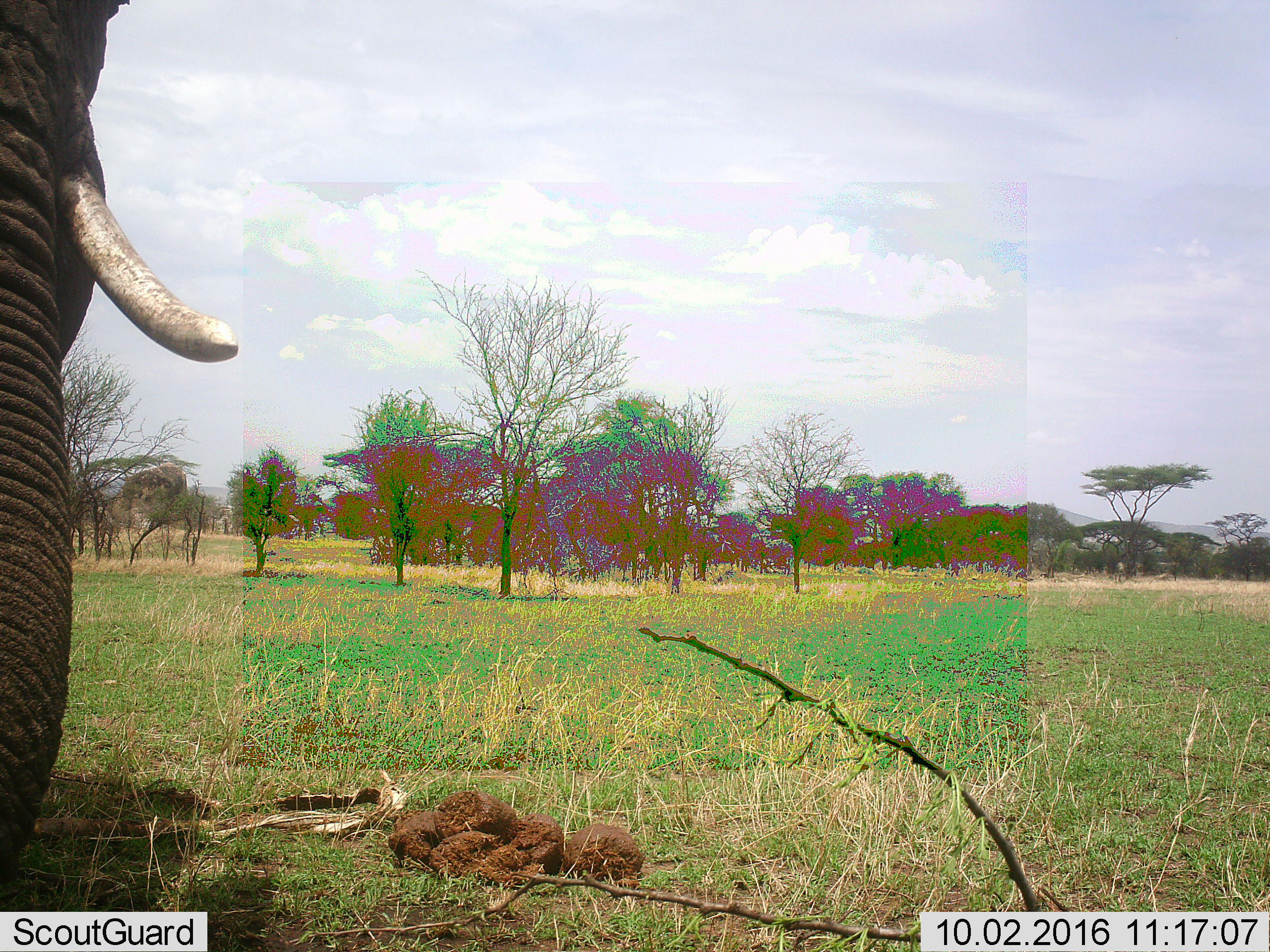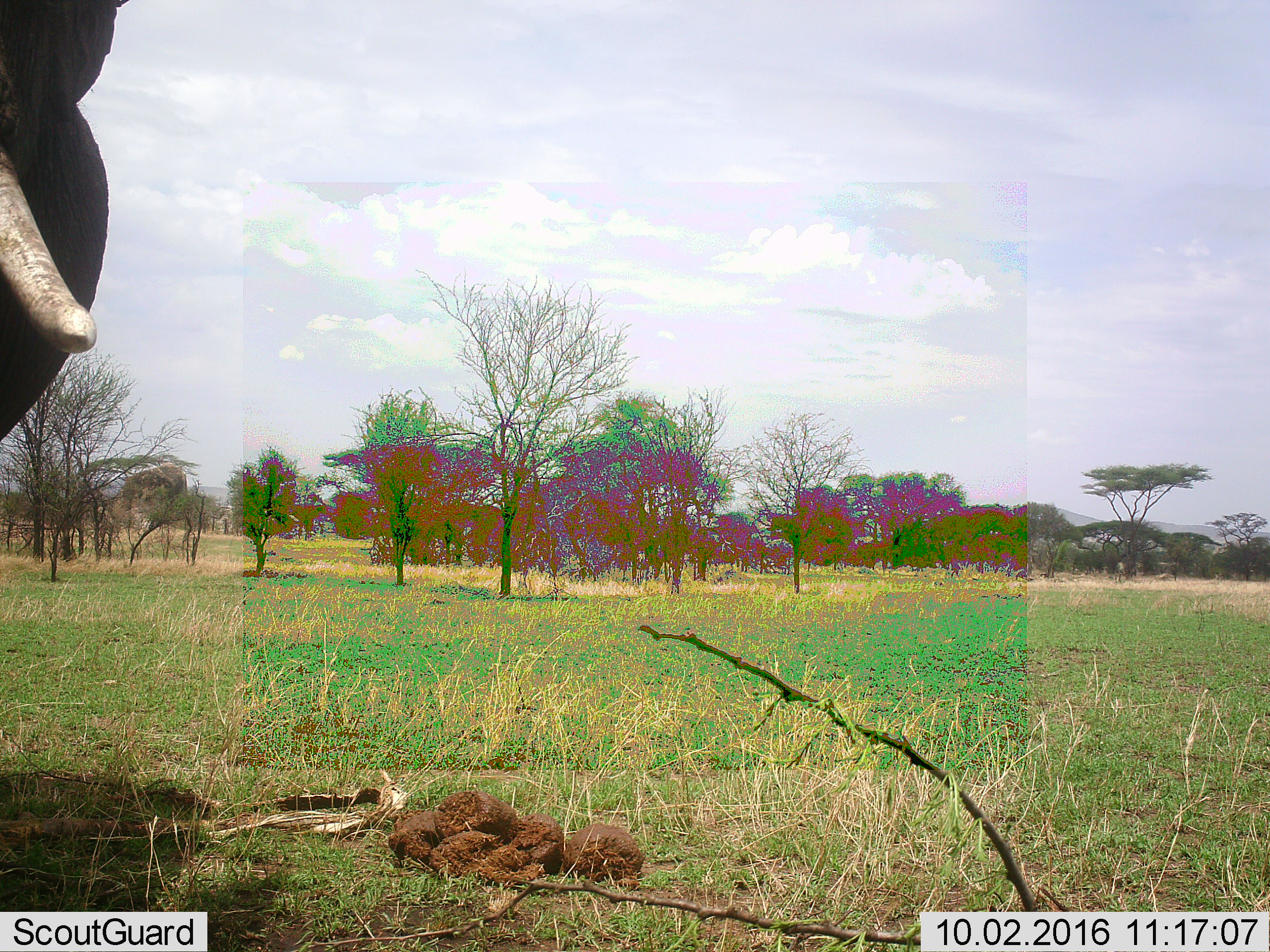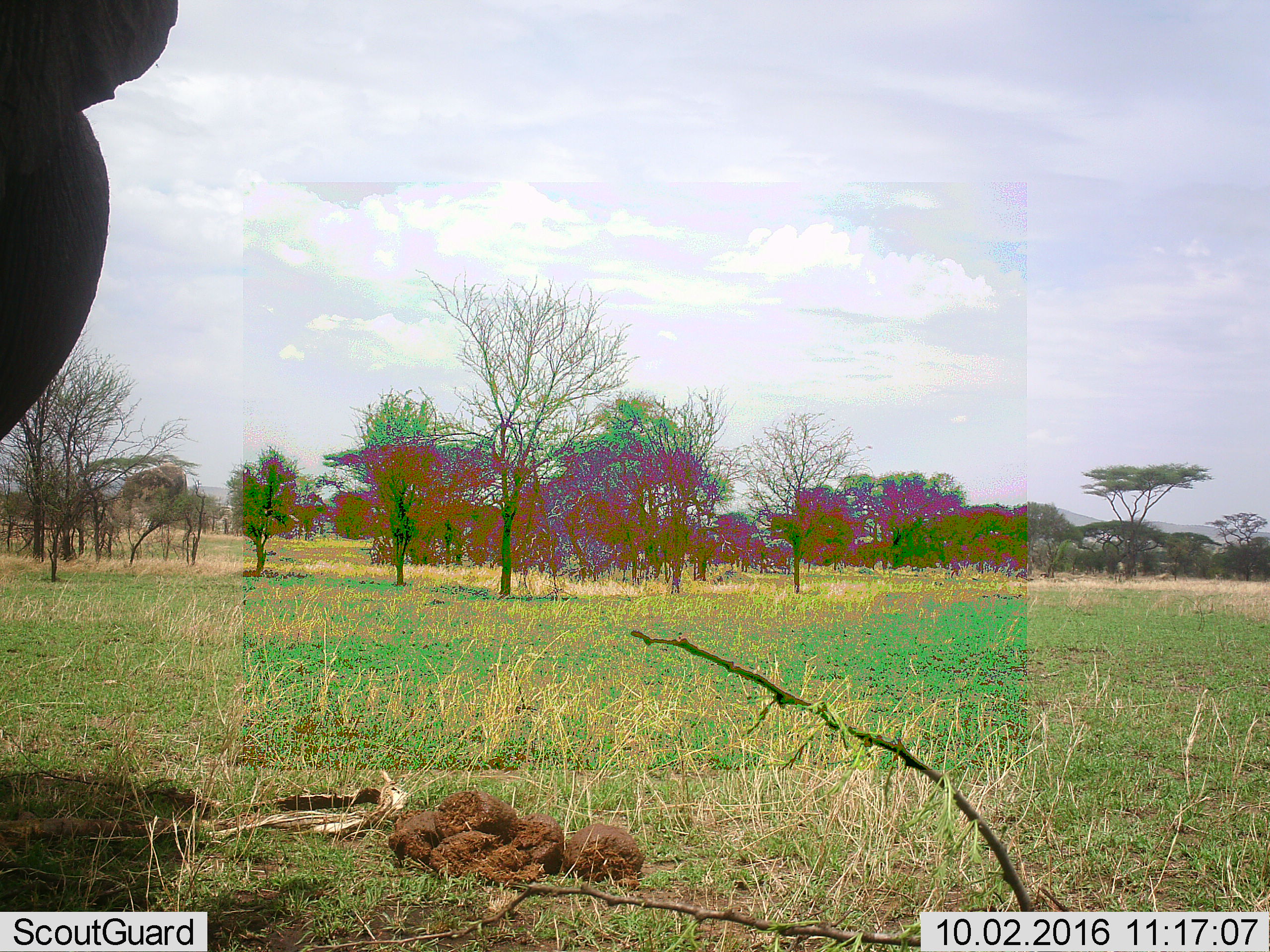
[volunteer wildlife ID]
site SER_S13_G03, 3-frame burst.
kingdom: Animalia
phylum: Chordata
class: Mammalia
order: Proboscidea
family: Elephantidae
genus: Loxodonta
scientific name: Loxodonta africana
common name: african bush elephant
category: elephant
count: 1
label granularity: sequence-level